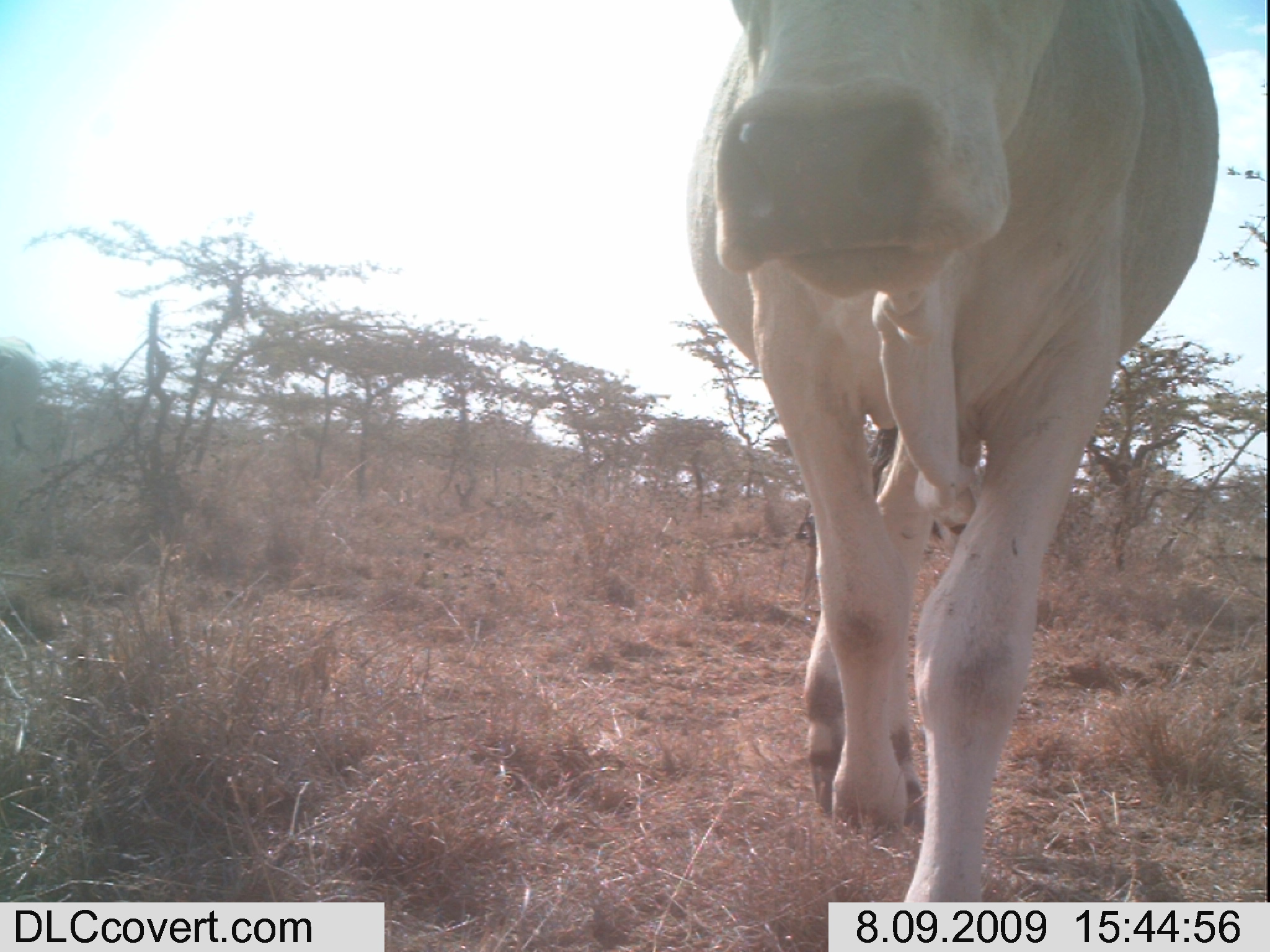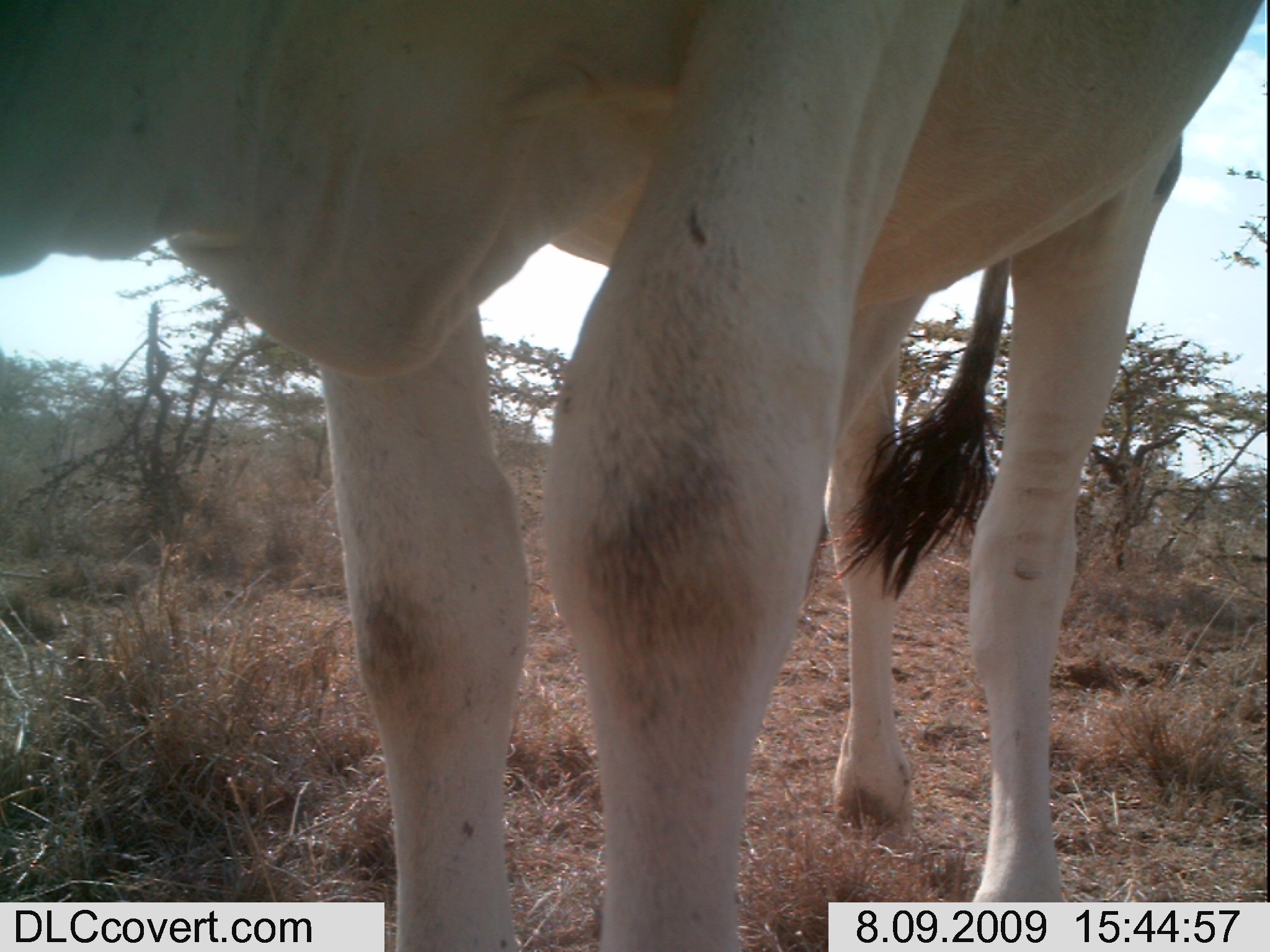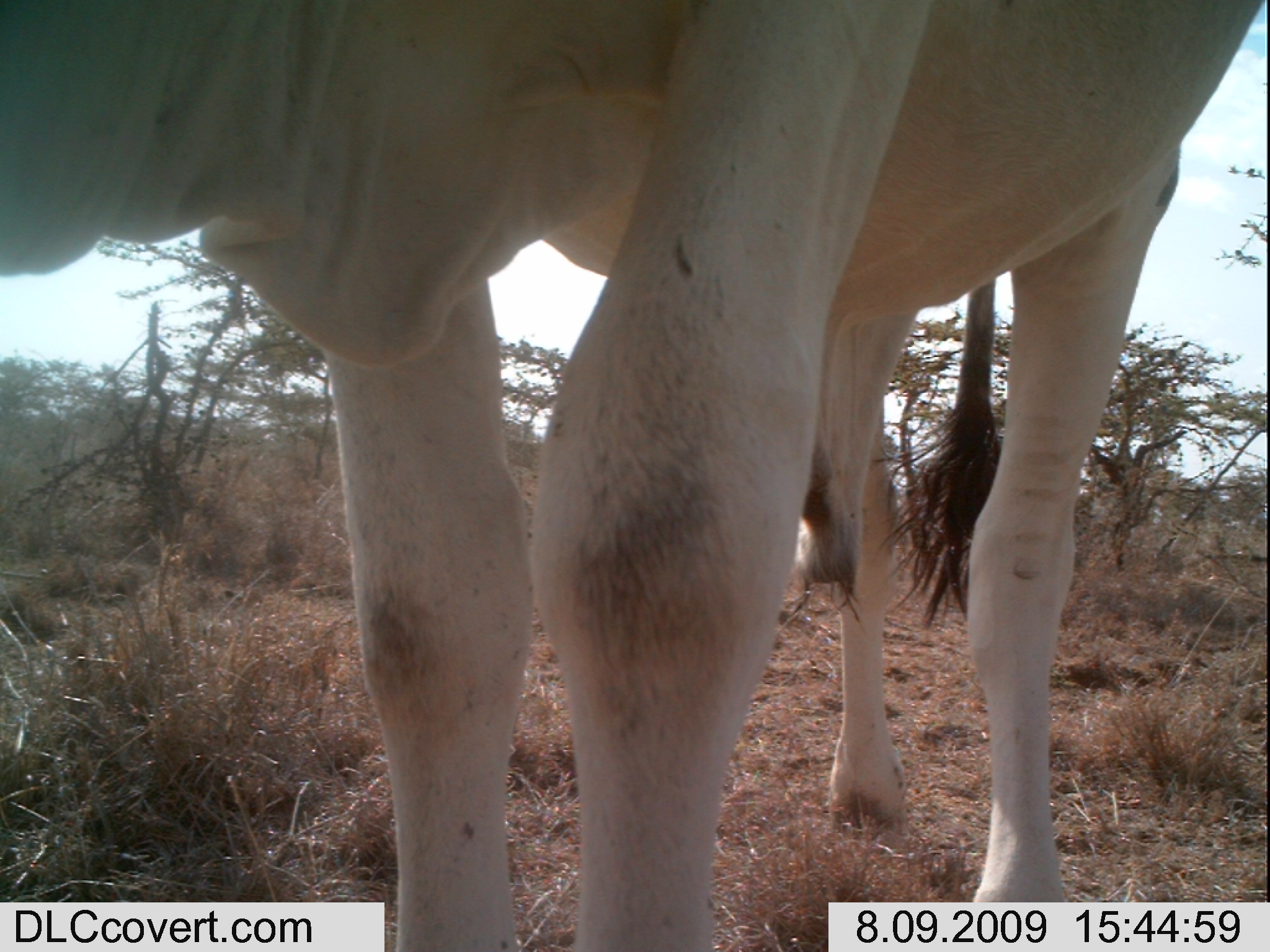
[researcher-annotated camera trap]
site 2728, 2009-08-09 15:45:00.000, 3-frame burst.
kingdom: Animalia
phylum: Chordata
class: Mammalia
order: Artiodactyla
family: Bovidae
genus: Bos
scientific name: Bos taurus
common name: domestic cattle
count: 10